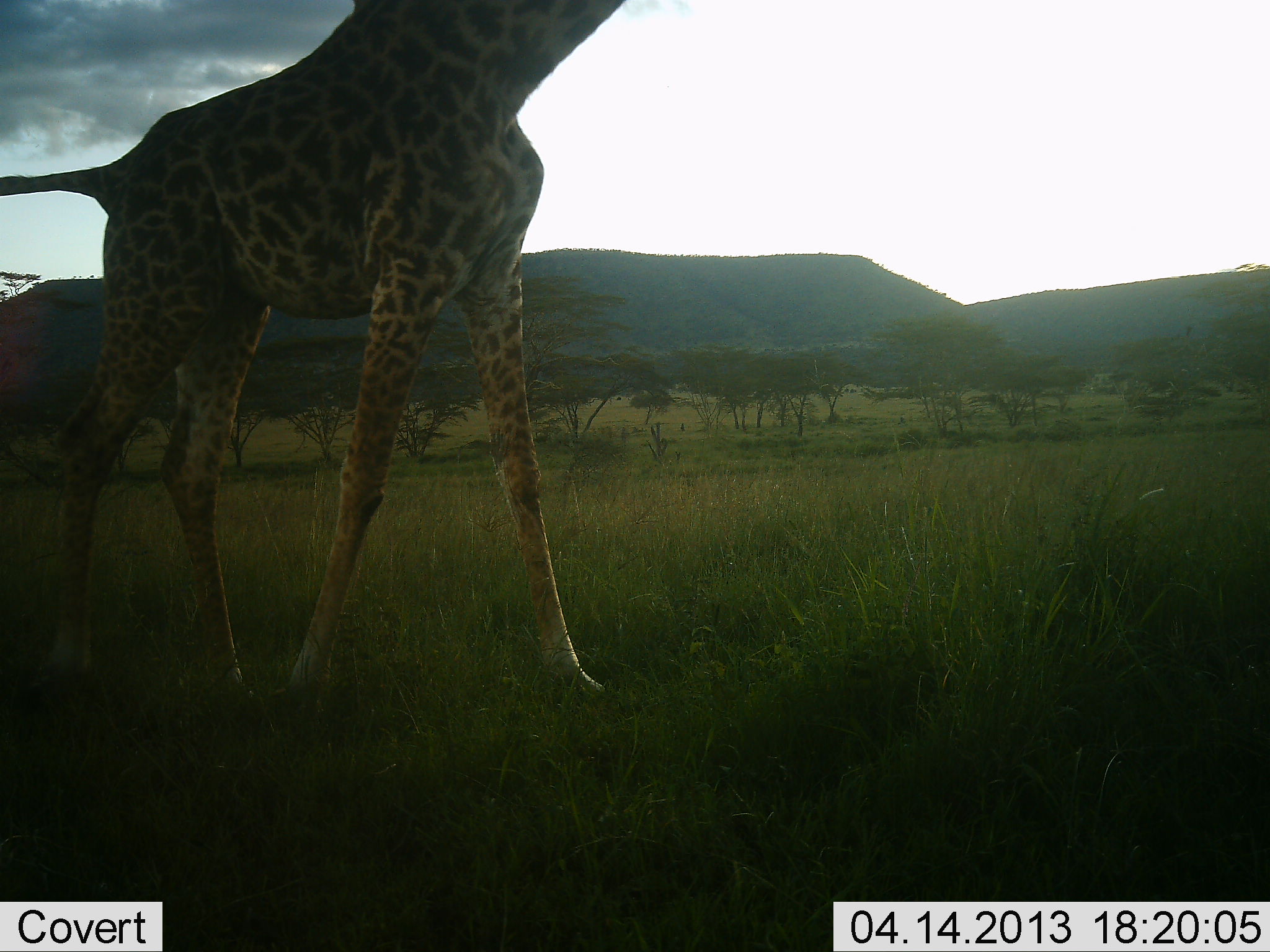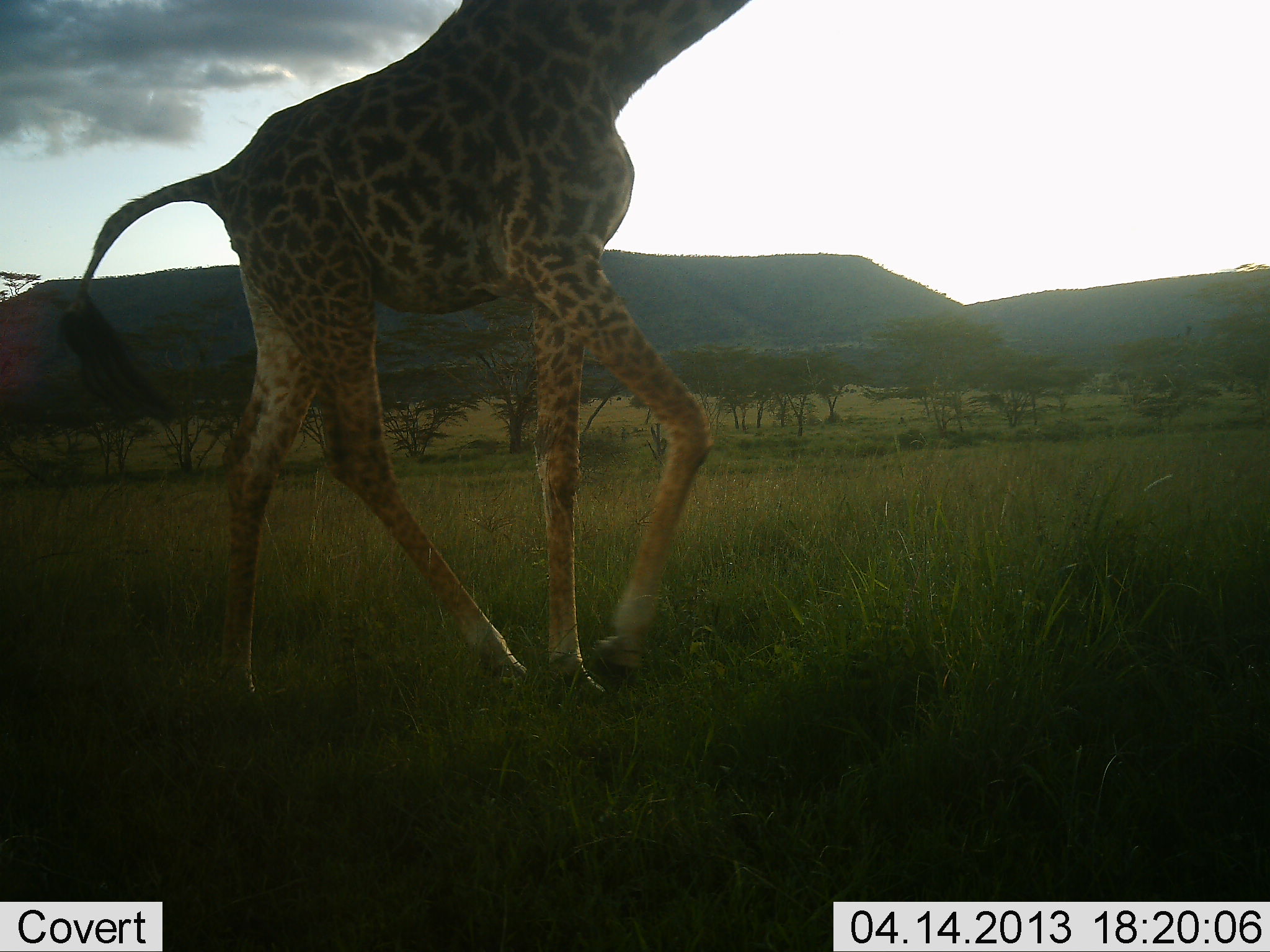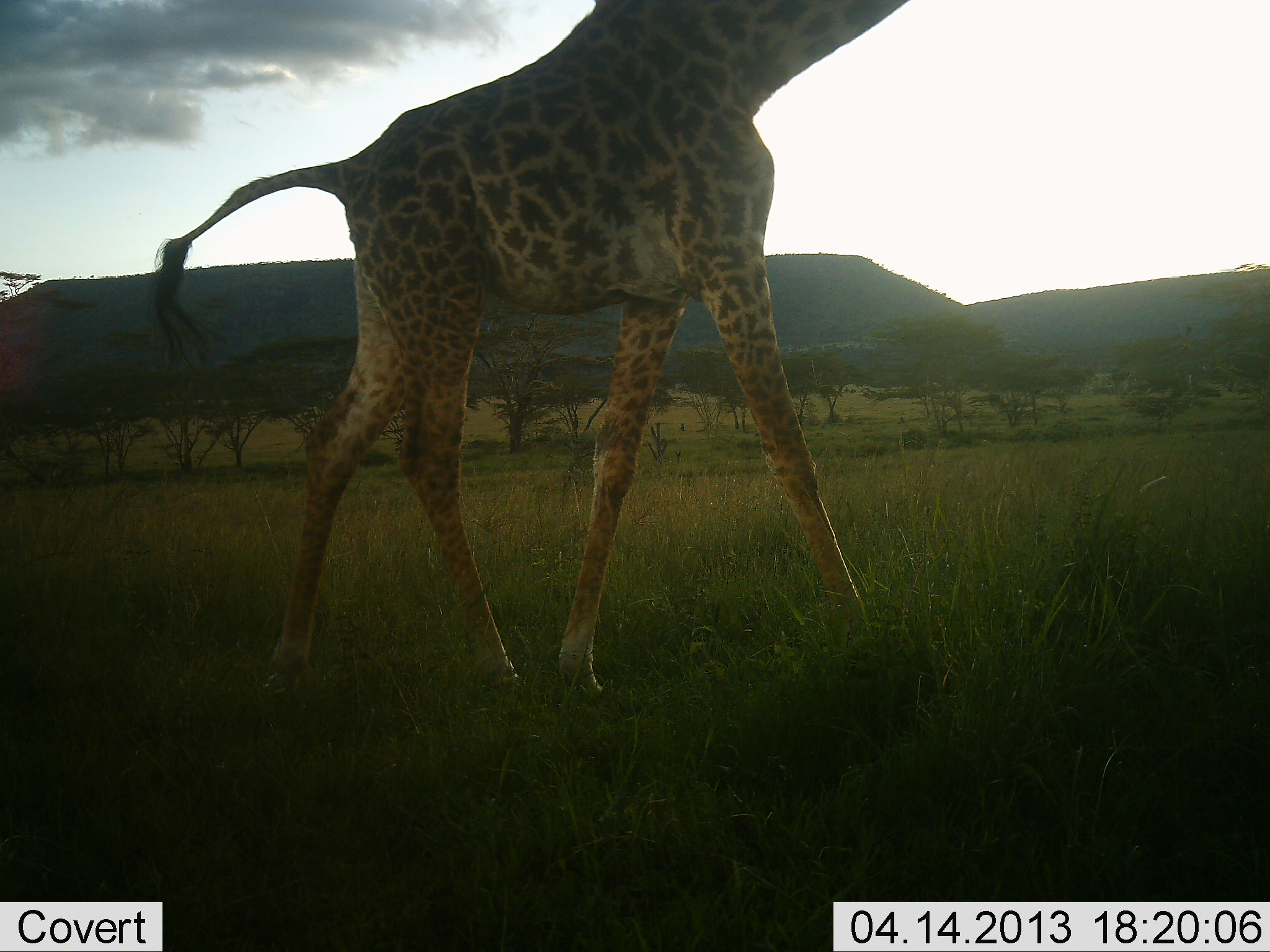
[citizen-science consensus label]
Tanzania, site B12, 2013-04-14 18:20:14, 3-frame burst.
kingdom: Animalia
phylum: Chordata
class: Mammalia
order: Artiodactyla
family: Giraffidae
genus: Giraffa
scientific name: Giraffa camelopardalis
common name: giraffe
Giraffe (Giraffa camelopardalis), count 1. Behavior (volunteer vote fractions): standing 0%, resting 0%, moving 100%, interacting 0%. Young present (vote fraction): 0%. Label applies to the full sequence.